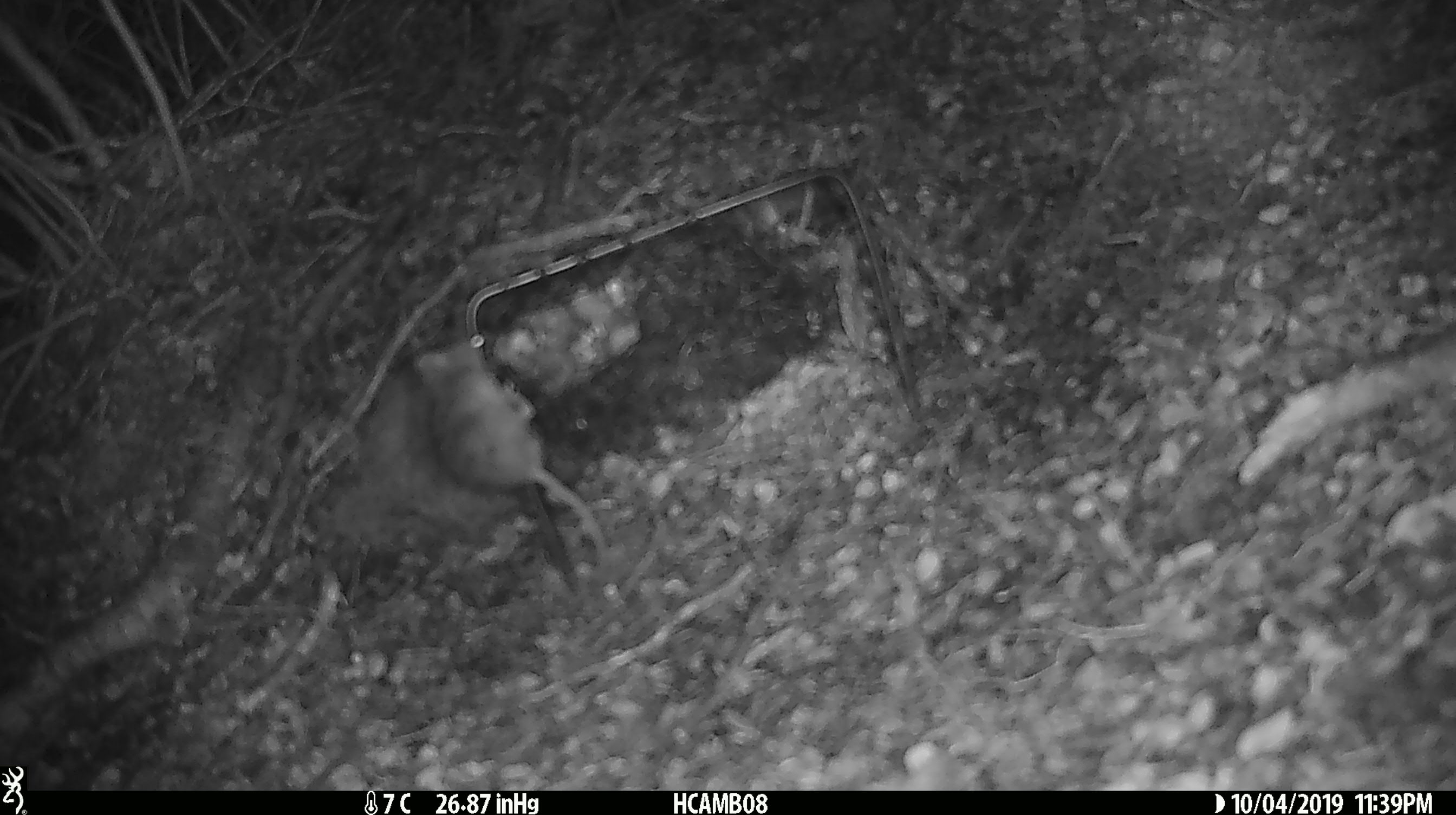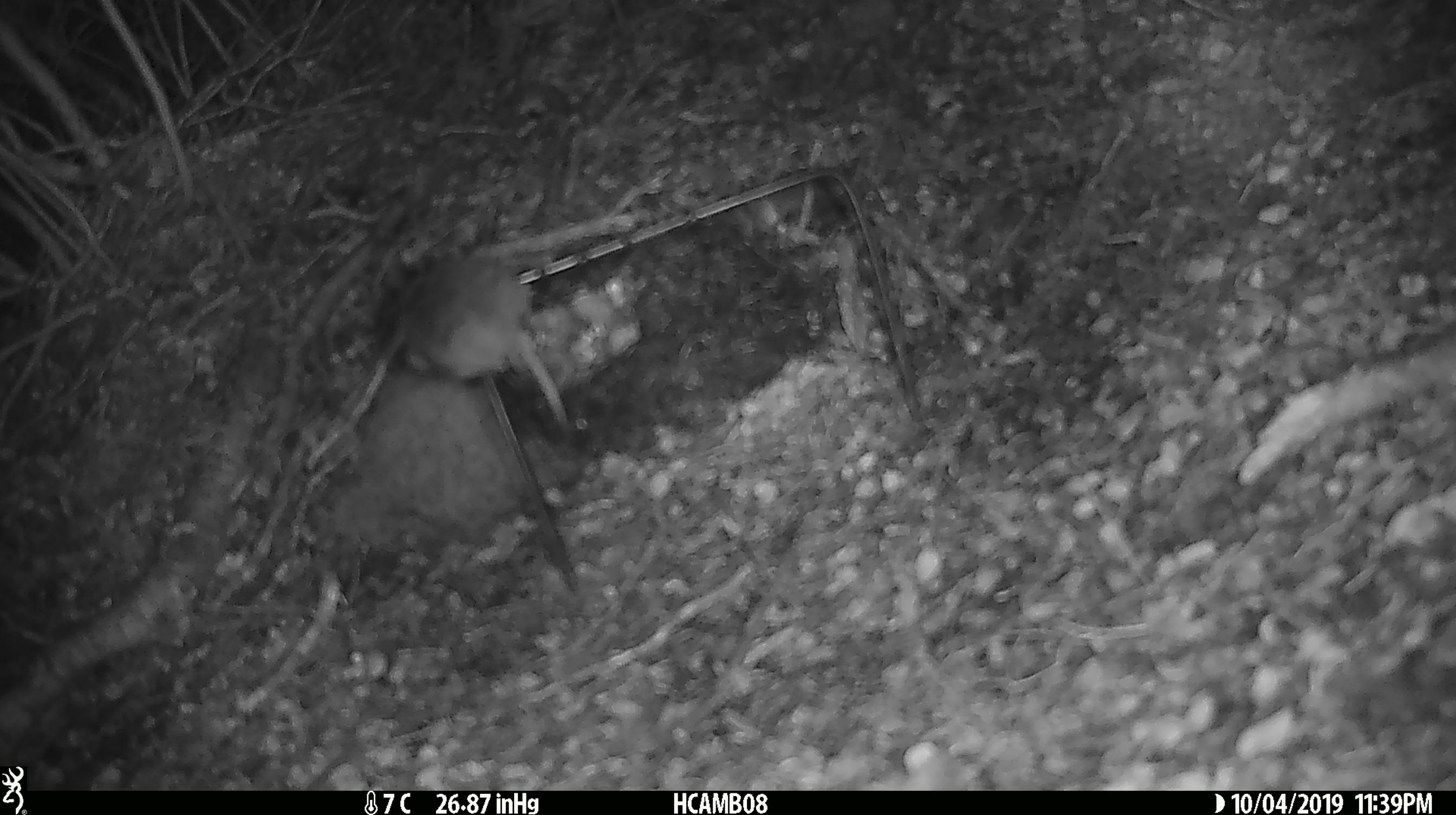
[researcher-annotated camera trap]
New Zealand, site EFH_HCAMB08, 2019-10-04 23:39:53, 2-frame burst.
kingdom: Animalia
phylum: Chordata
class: Mammalia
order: Rodentia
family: Muridae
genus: Mus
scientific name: Mus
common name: mouse